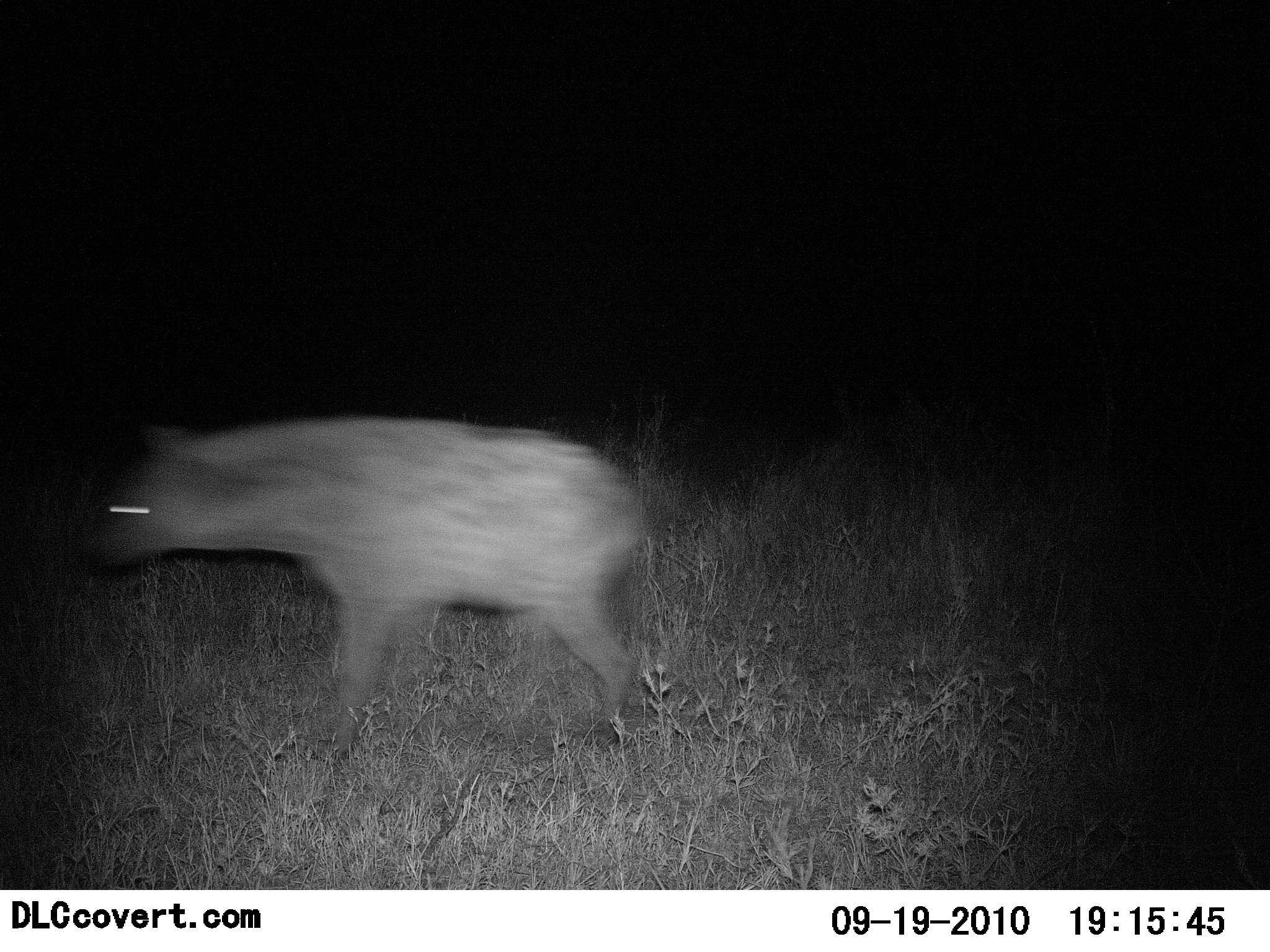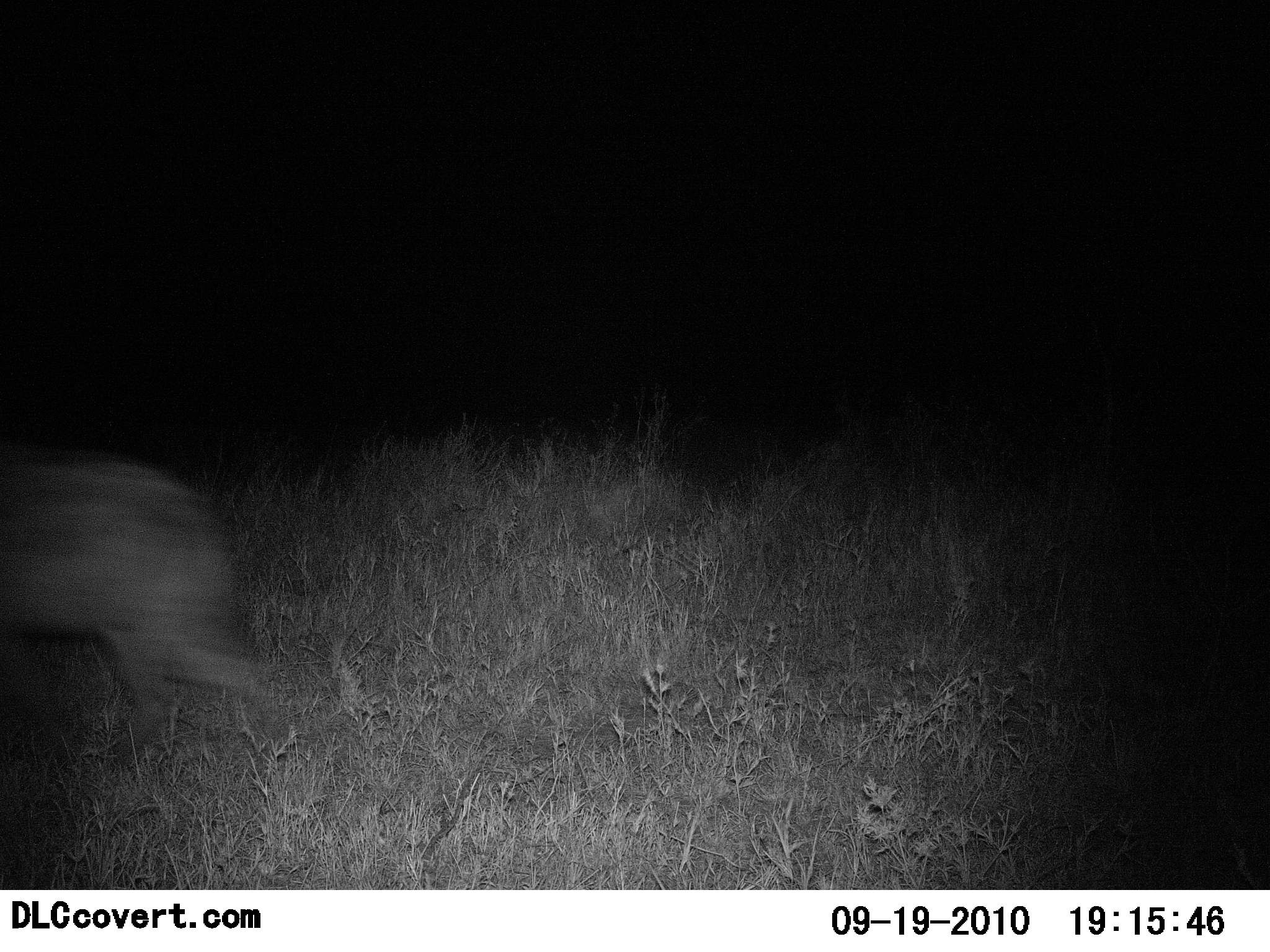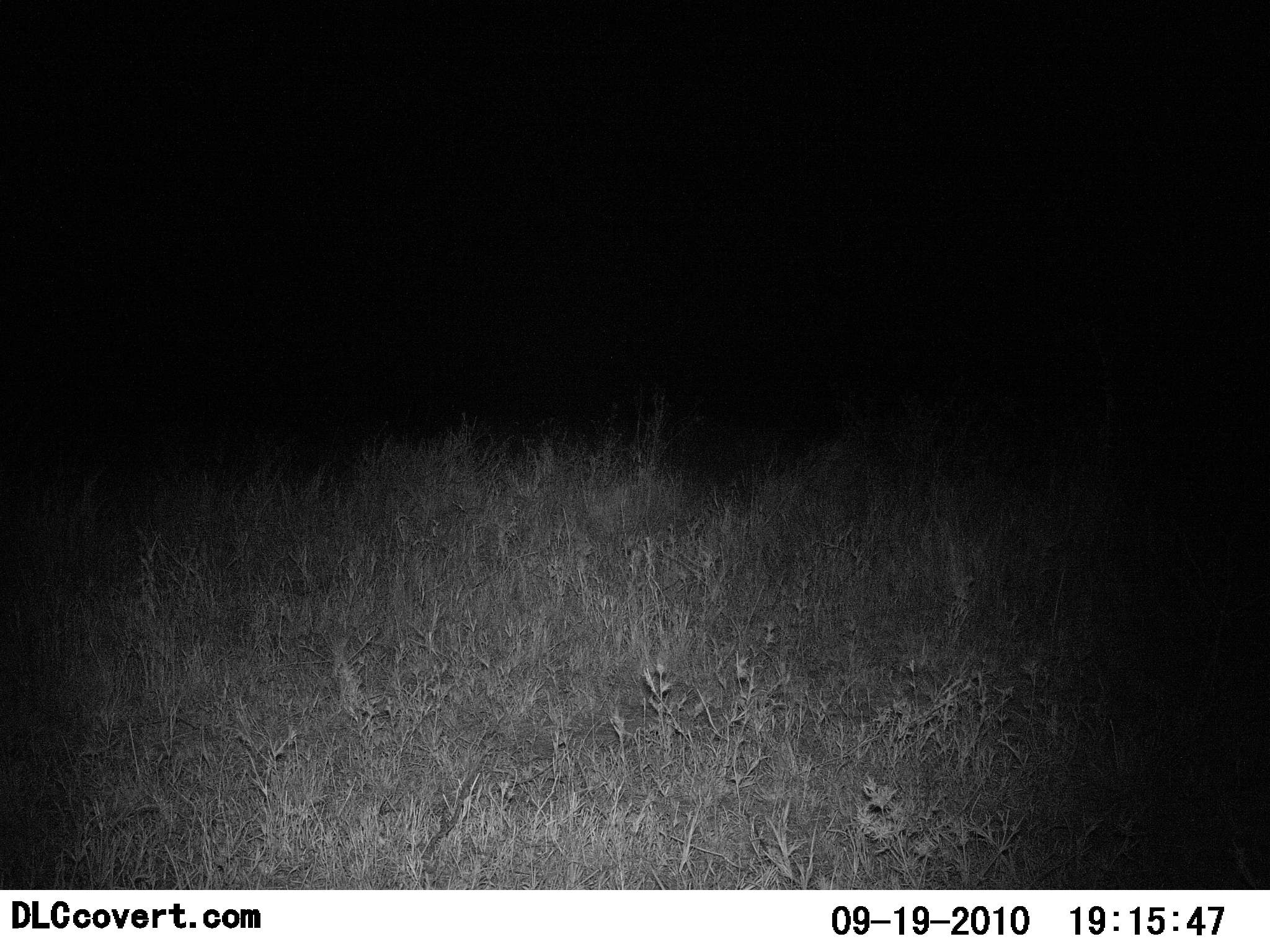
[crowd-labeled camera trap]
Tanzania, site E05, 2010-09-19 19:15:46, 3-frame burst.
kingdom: Animalia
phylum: Chordata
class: Mammalia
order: Carnivora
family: Hyaenidae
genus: Crocuta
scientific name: Crocuta crocuta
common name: spotted hyena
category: hyenaspotted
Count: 1.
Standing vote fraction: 8%.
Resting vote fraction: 0%.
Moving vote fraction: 100%.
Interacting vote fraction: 0%.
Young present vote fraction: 0%.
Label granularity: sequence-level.